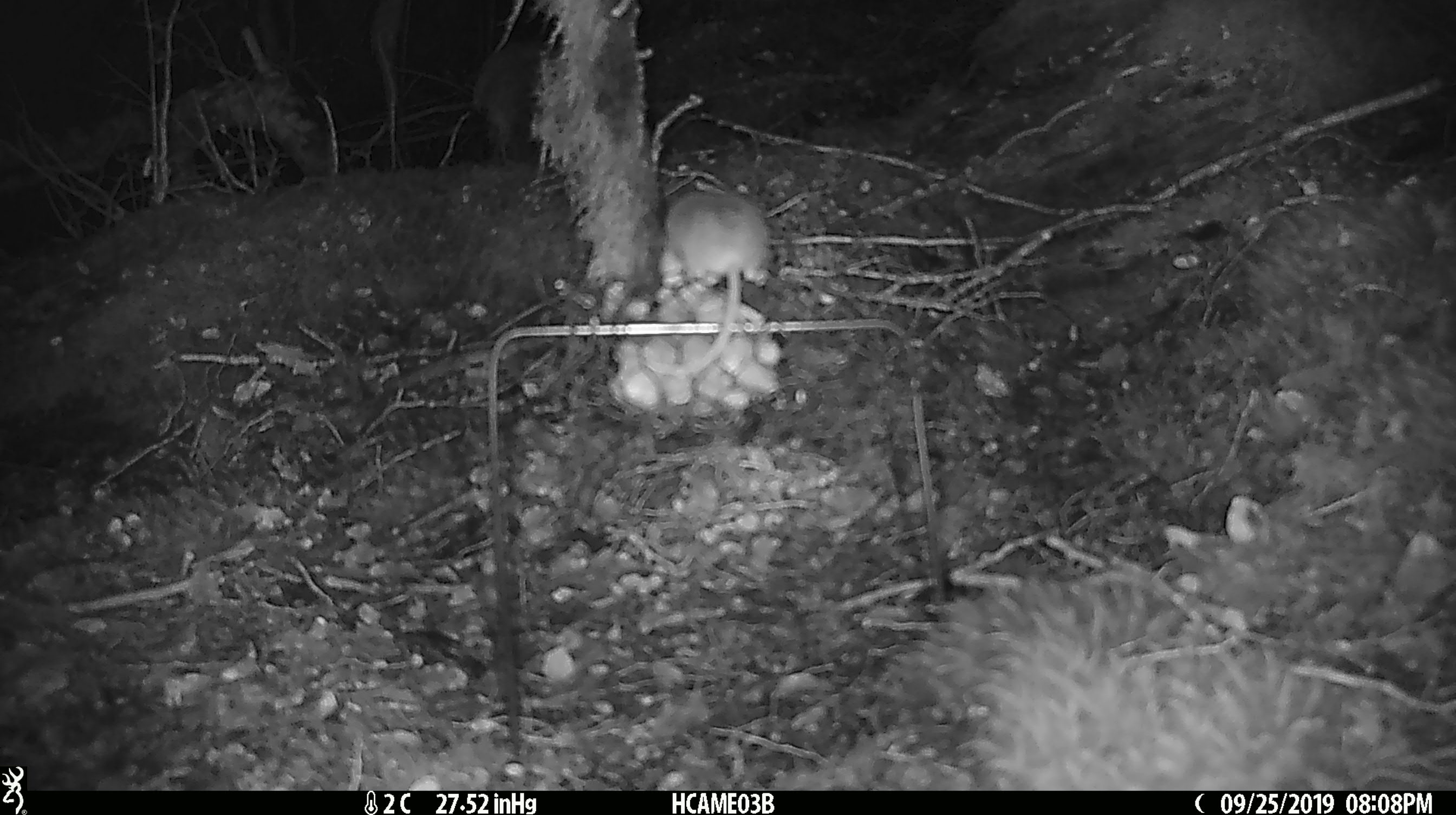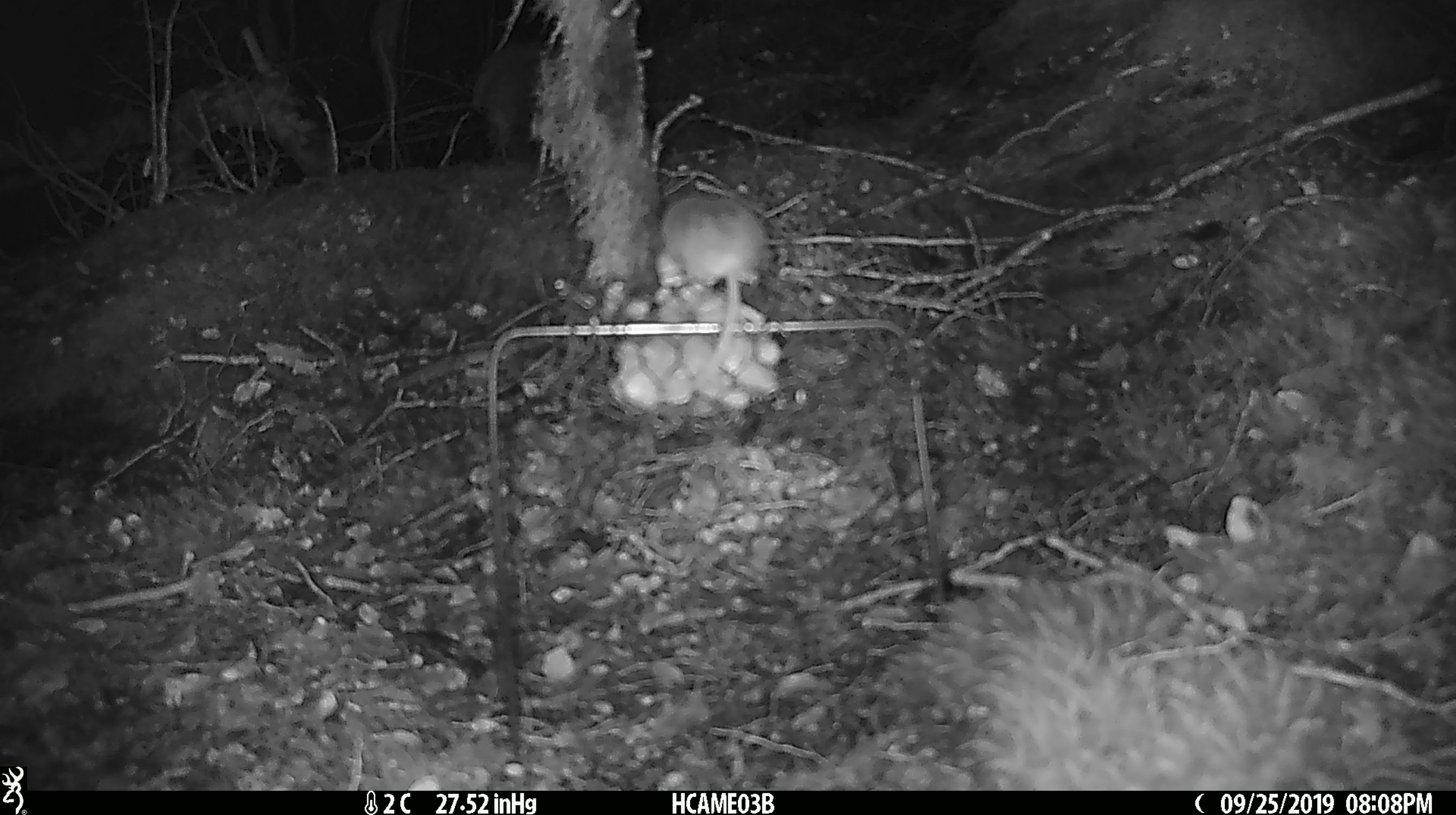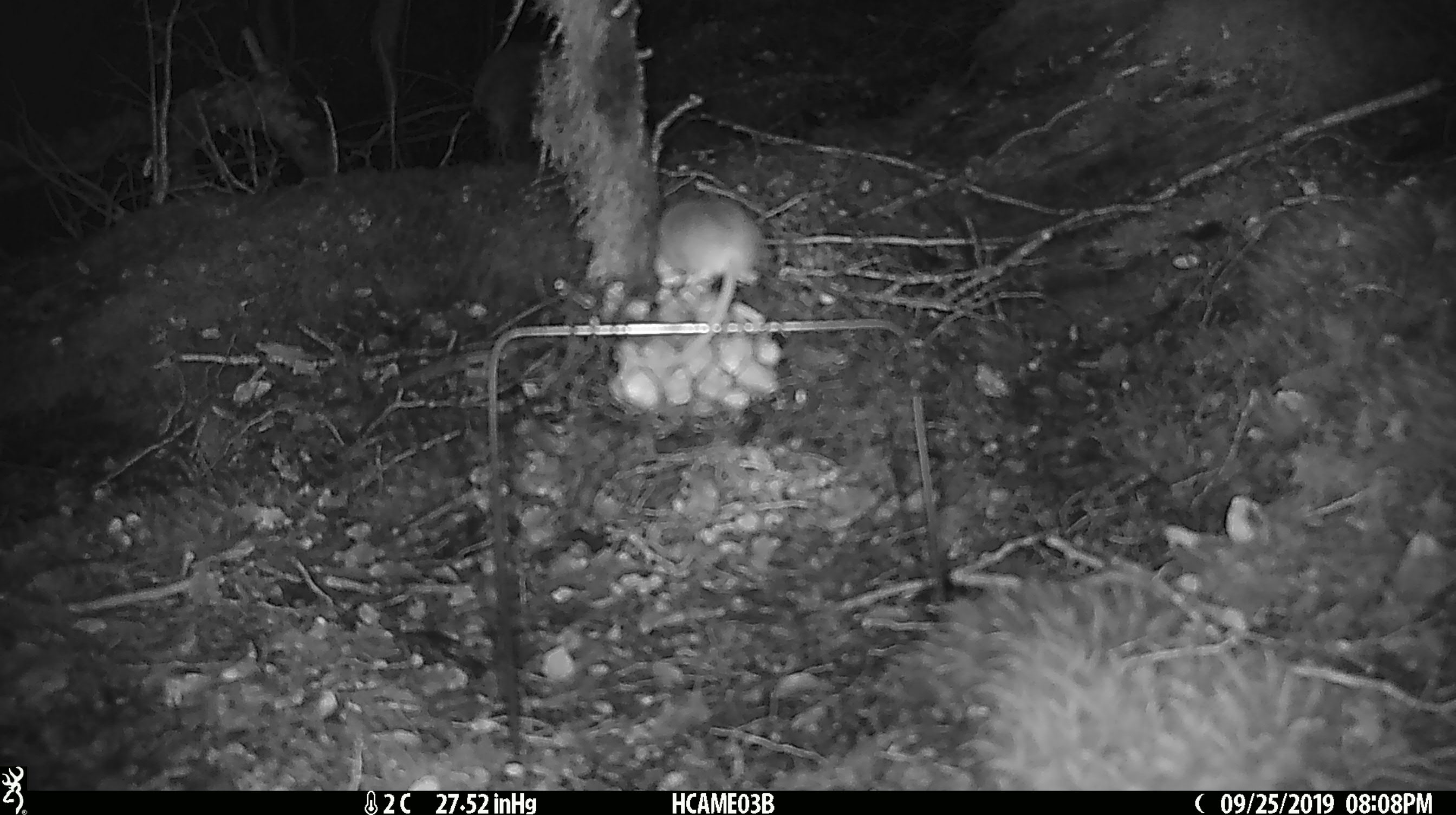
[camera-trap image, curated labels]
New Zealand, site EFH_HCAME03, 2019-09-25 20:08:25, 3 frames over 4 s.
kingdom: Animalia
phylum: Chordata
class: Mammalia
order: Rodentia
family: Muridae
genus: Mus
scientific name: Mus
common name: mouse